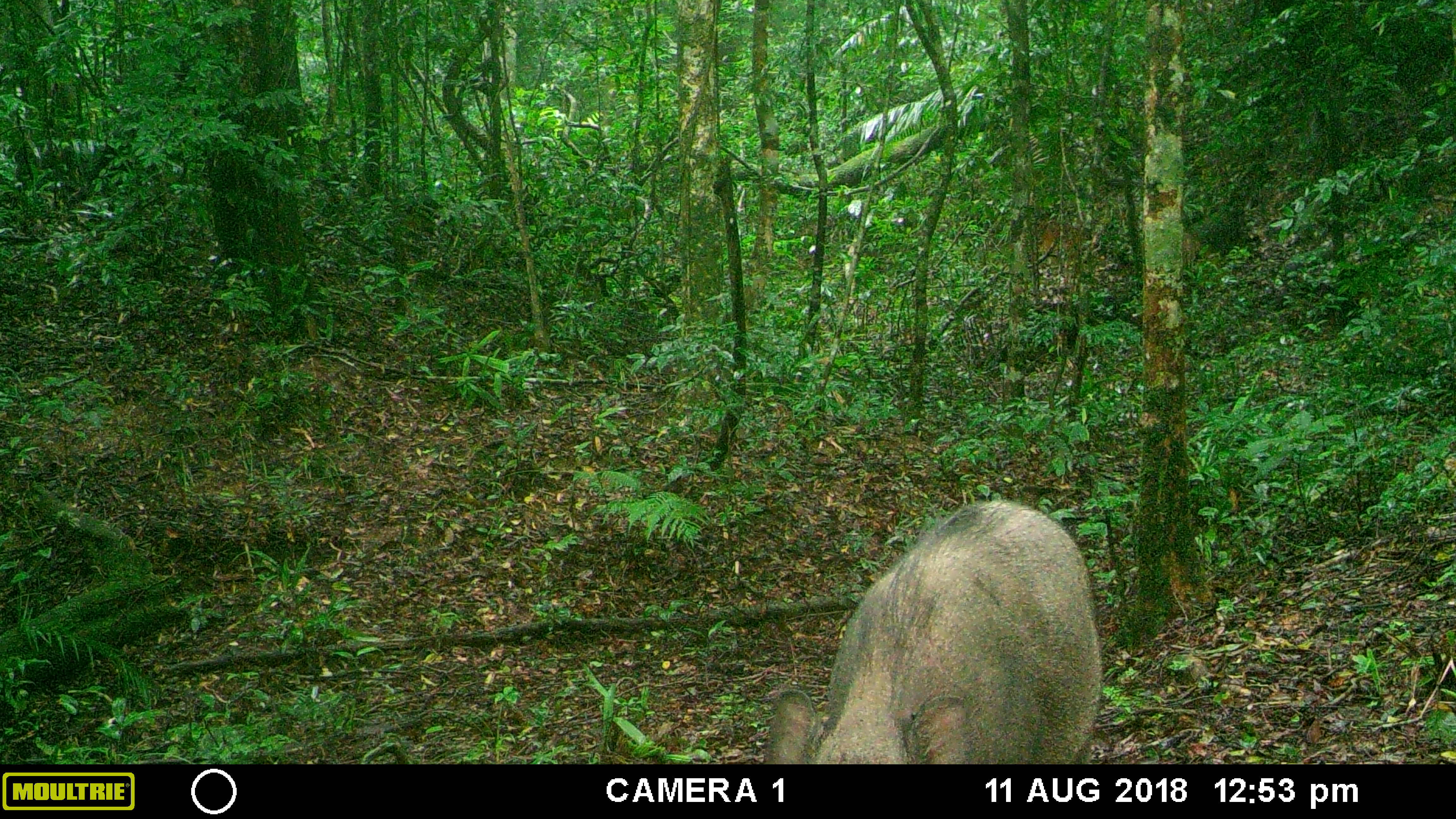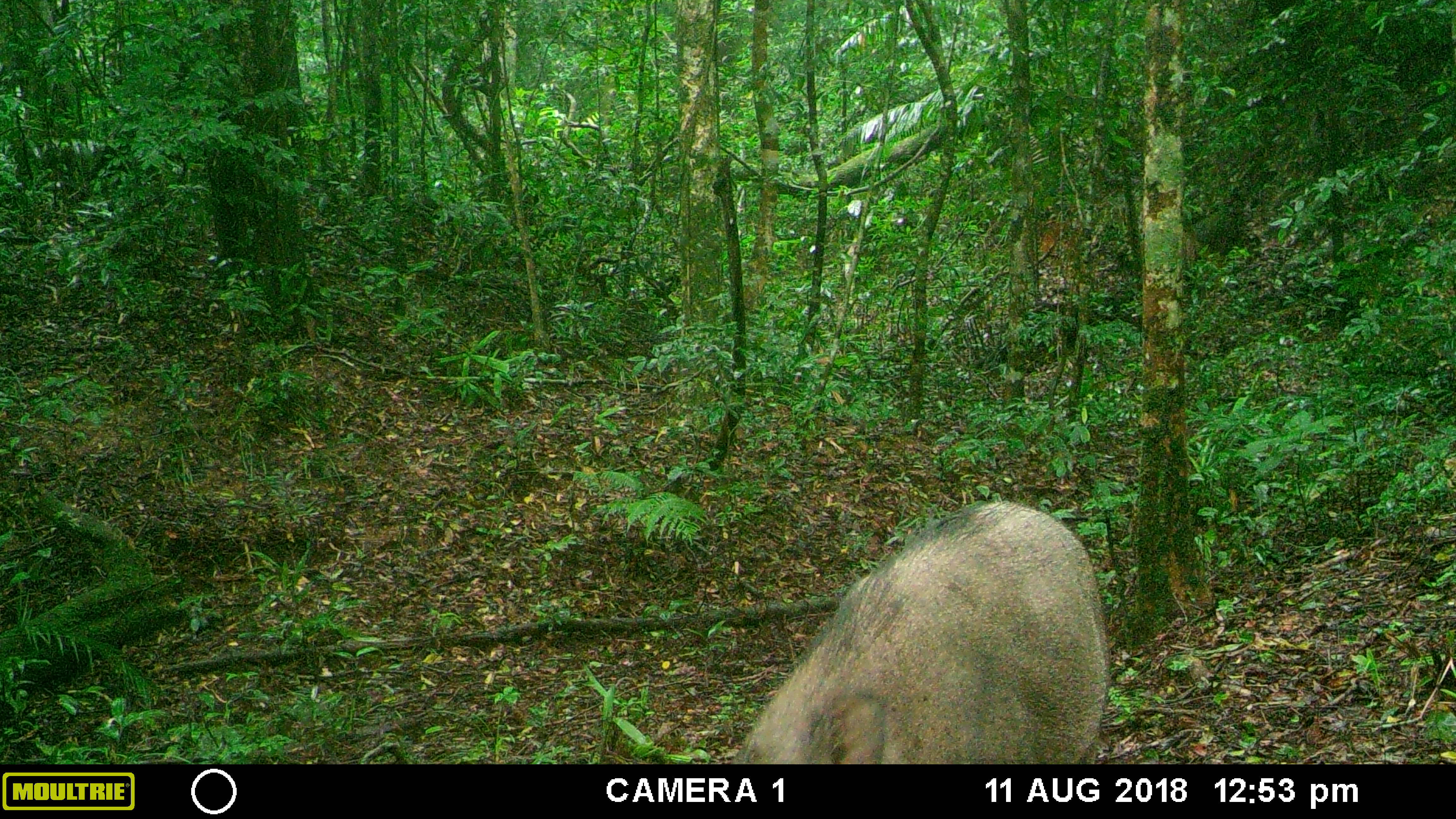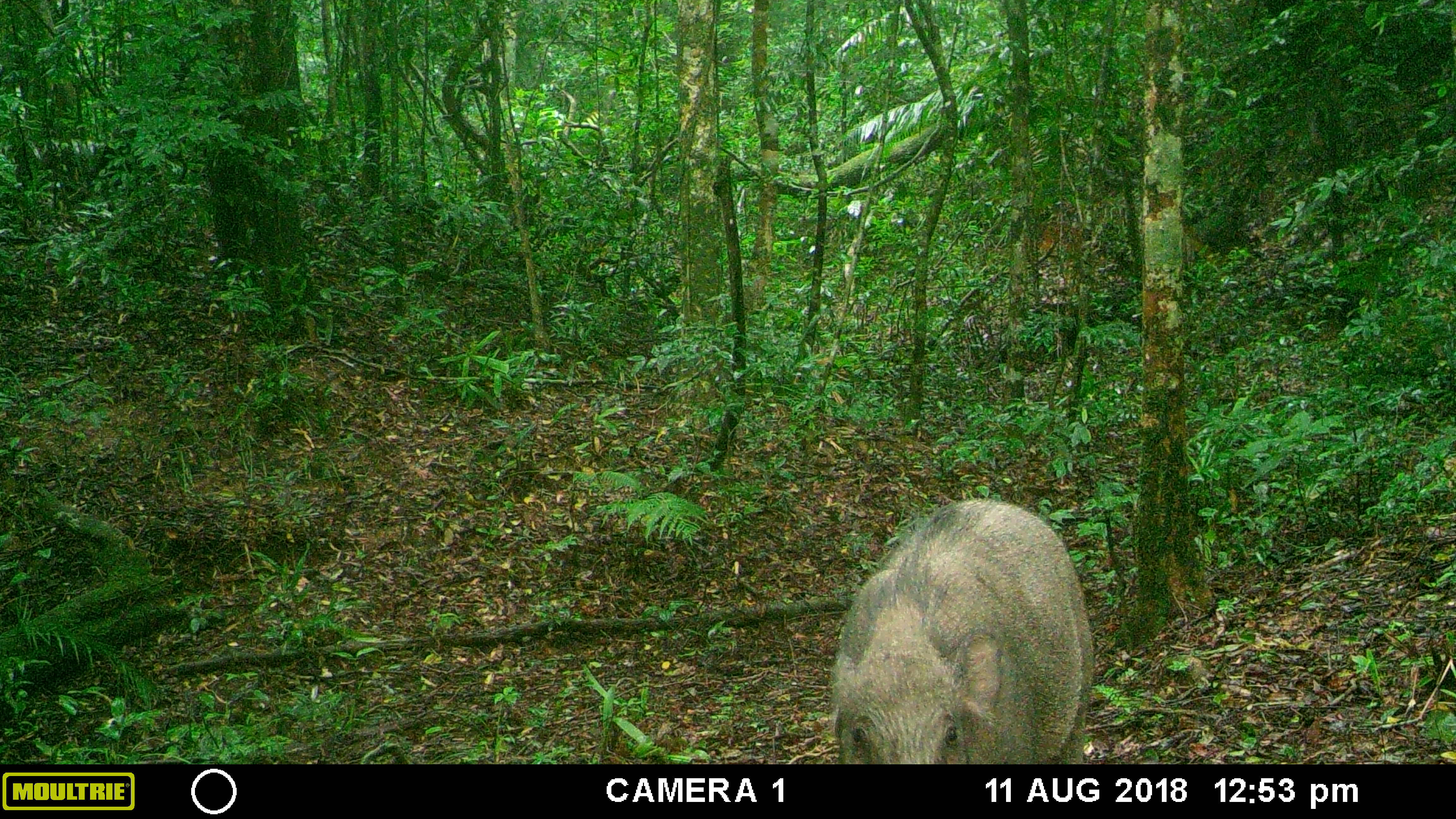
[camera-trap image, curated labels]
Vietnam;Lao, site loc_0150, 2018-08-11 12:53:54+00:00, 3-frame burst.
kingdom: Animalia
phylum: Chordata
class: Mammalia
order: Artiodactyla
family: Suidae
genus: Sus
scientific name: Sus scrofa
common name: eurasian wild pig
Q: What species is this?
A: Eurasian wild pig (Sus scrofa).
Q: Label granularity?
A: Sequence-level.